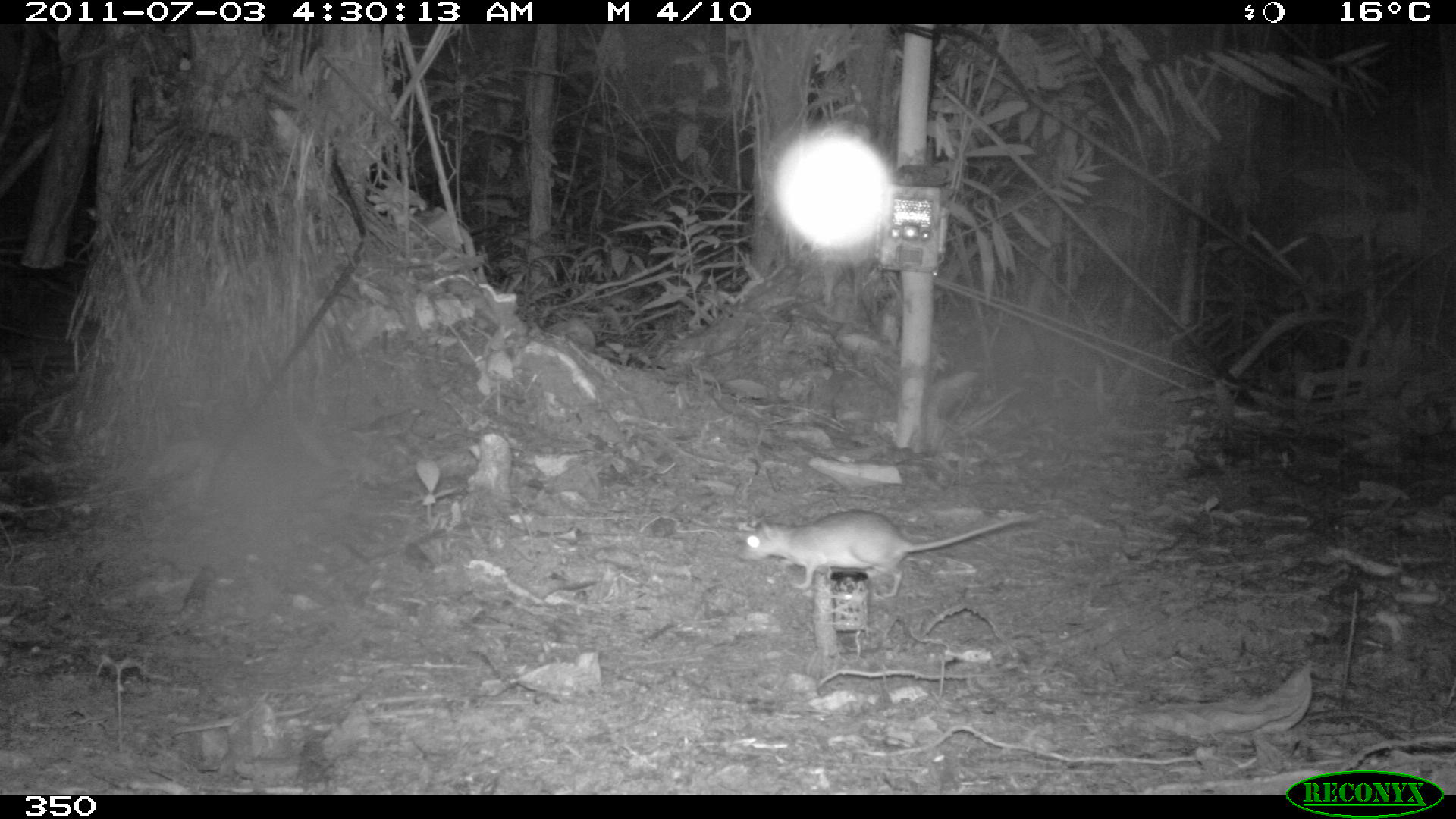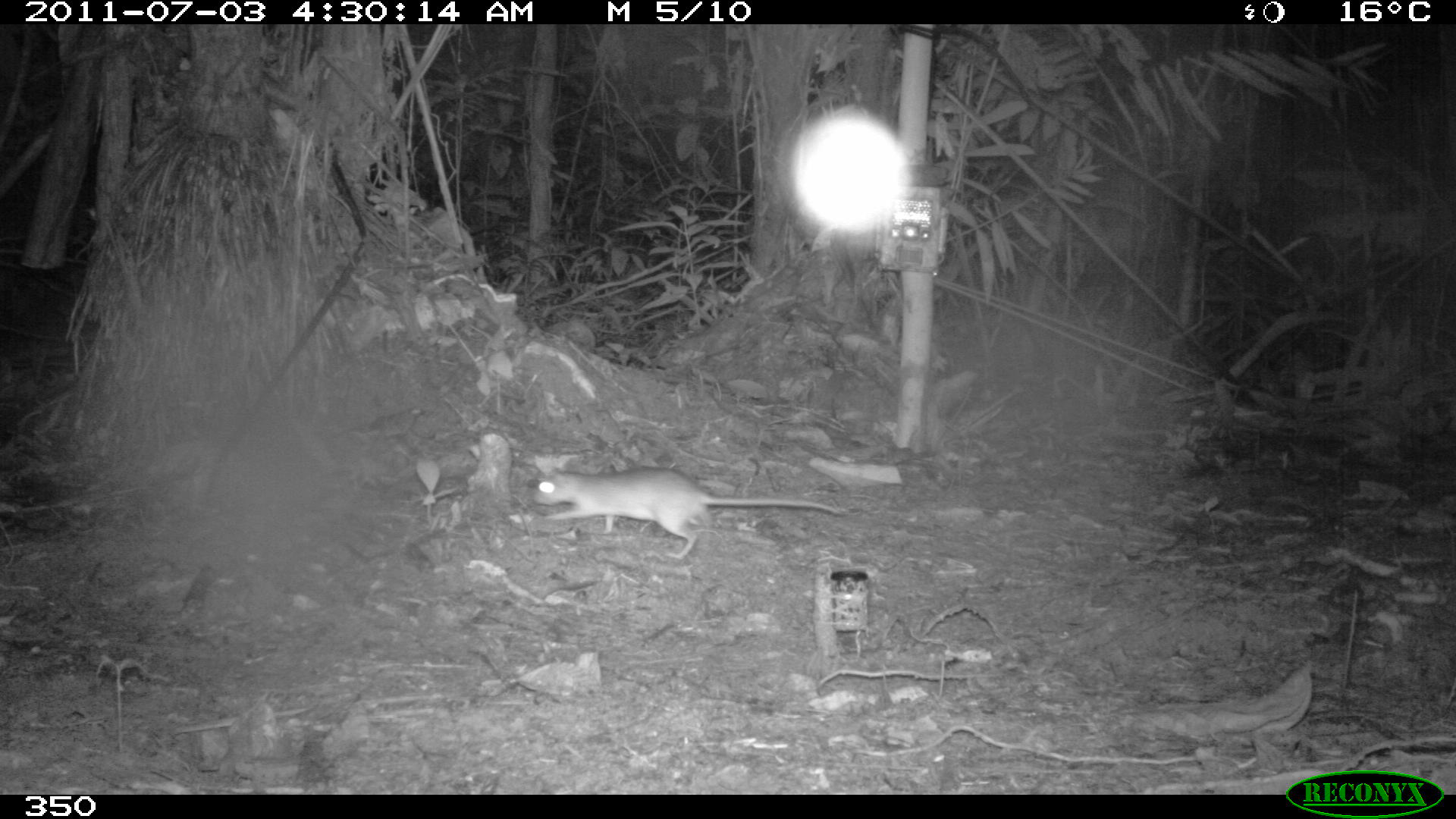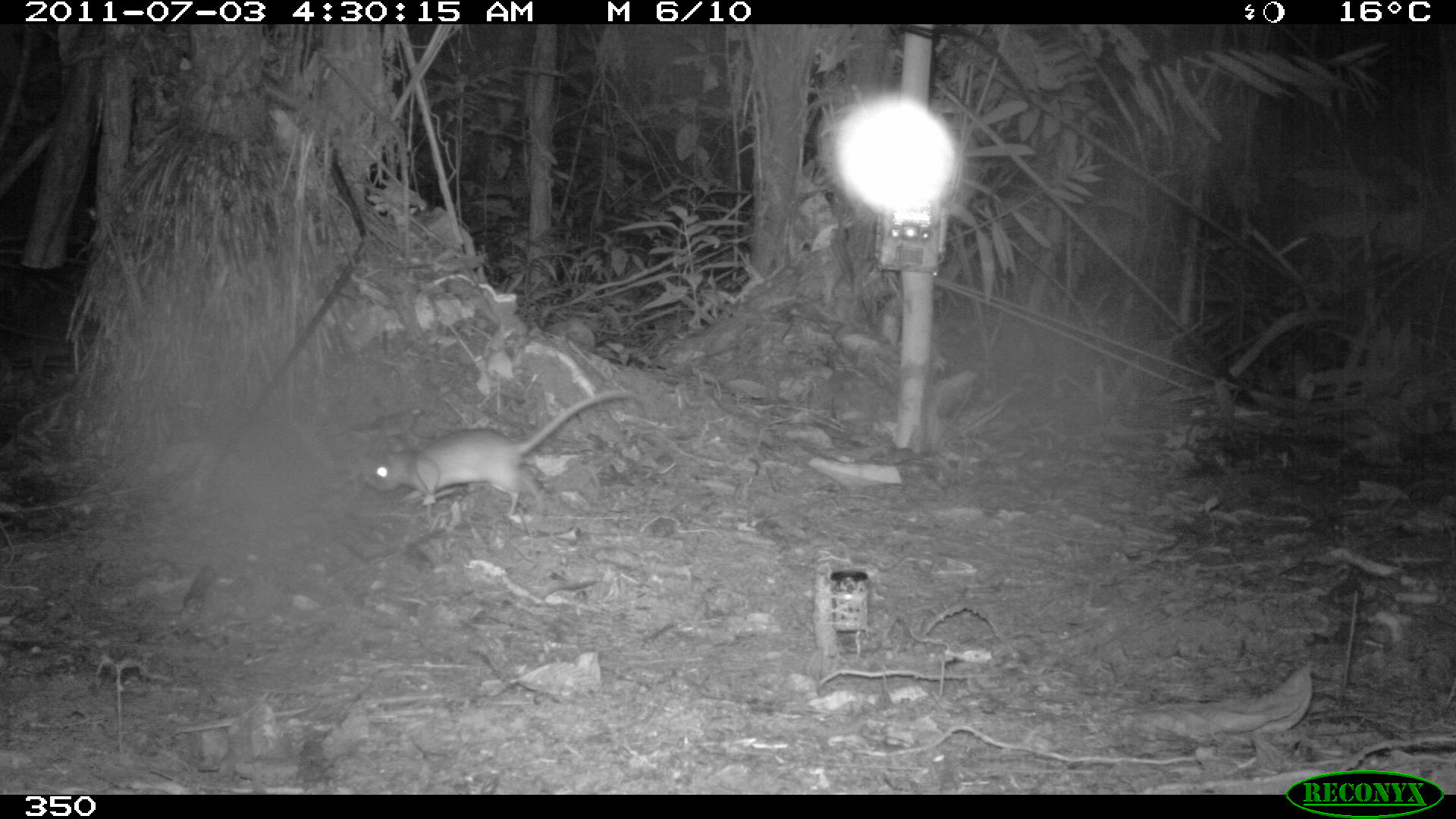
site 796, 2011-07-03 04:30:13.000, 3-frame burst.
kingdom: Animalia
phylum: Chordata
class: Mammalia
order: Rodentia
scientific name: Rodentia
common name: rodents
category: unknown rodent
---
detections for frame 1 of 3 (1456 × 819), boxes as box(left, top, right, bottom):
unknown rodent: box(739, 509, 1043, 599)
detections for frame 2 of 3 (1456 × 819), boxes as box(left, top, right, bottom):
unknown rodent: box(532, 466, 844, 560)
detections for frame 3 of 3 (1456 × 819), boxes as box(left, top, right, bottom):
unknown rodent: box(362, 388, 637, 520)